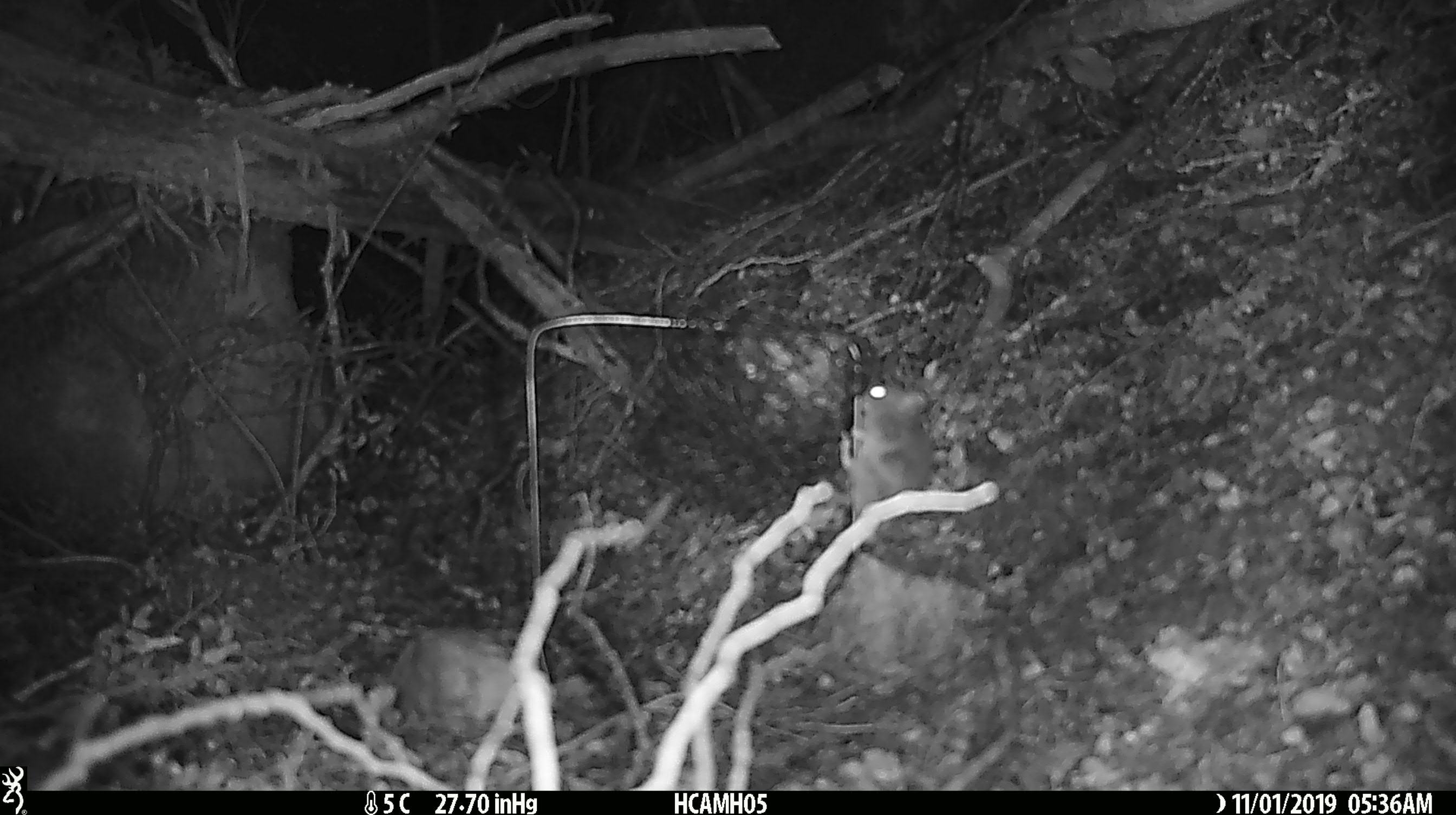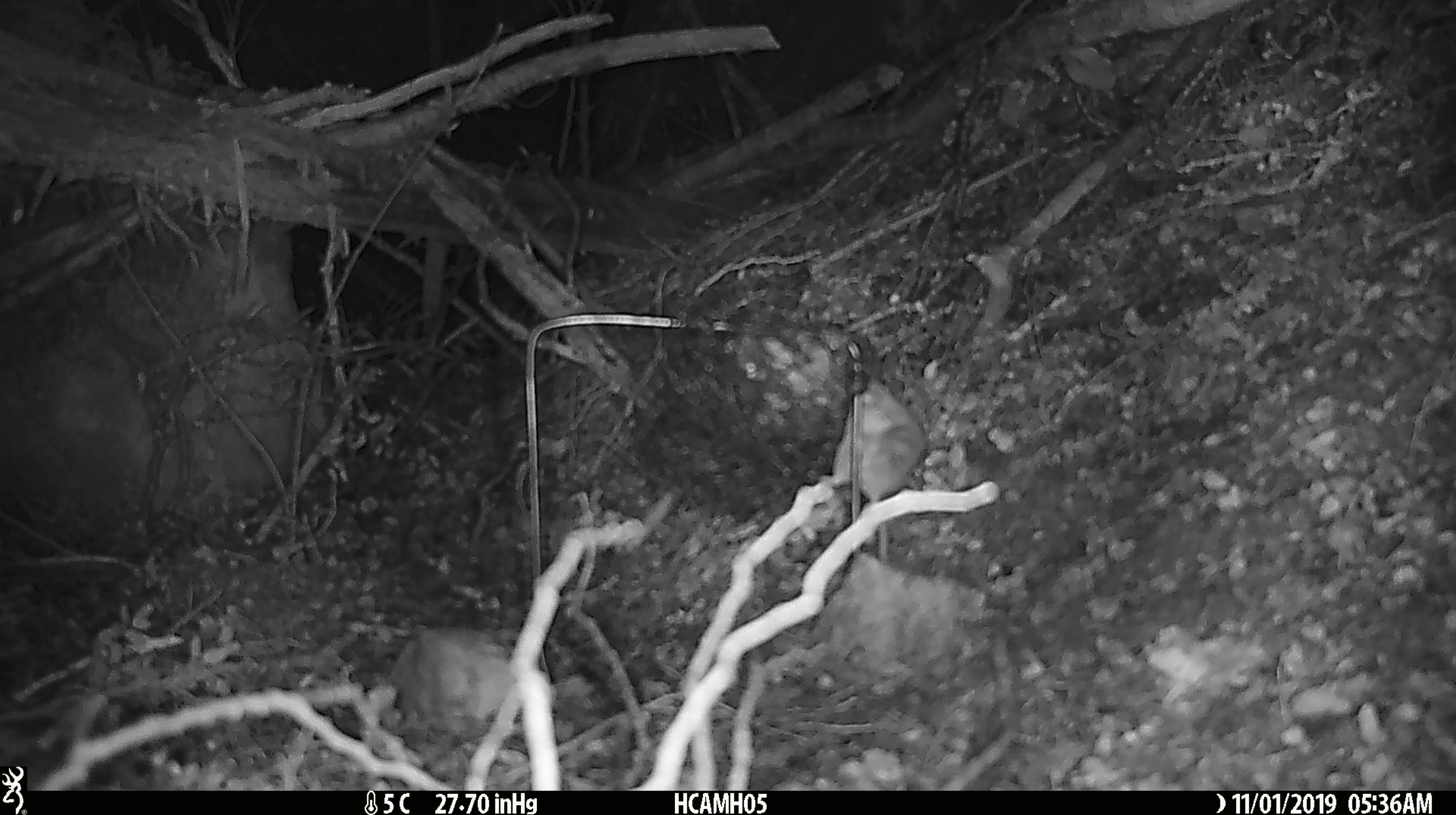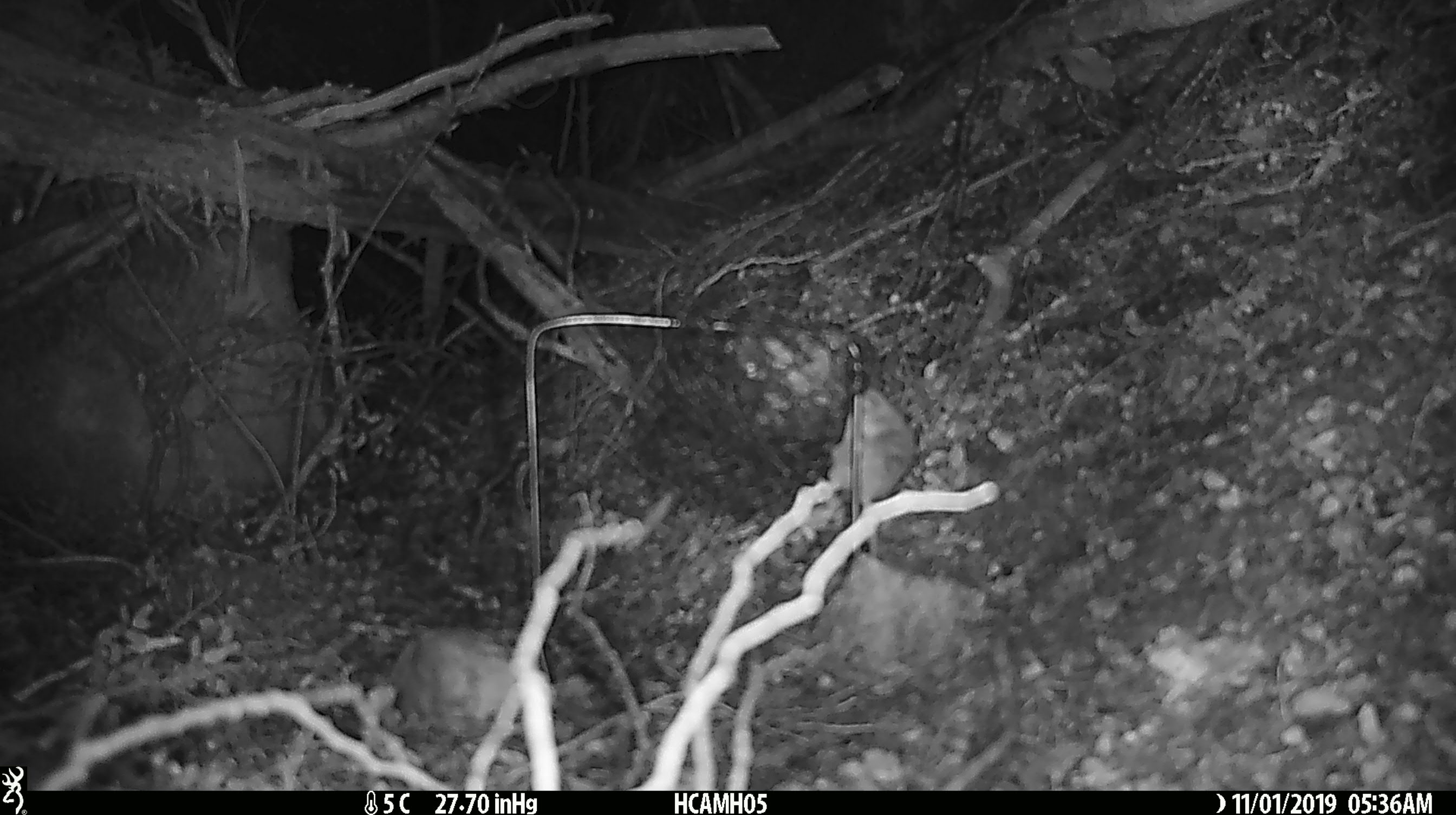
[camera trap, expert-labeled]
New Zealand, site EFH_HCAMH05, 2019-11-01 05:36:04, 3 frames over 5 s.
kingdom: Animalia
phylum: Chordata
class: Mammalia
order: Rodentia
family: Muridae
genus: Mus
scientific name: Mus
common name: mouse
Mouse (Mus).